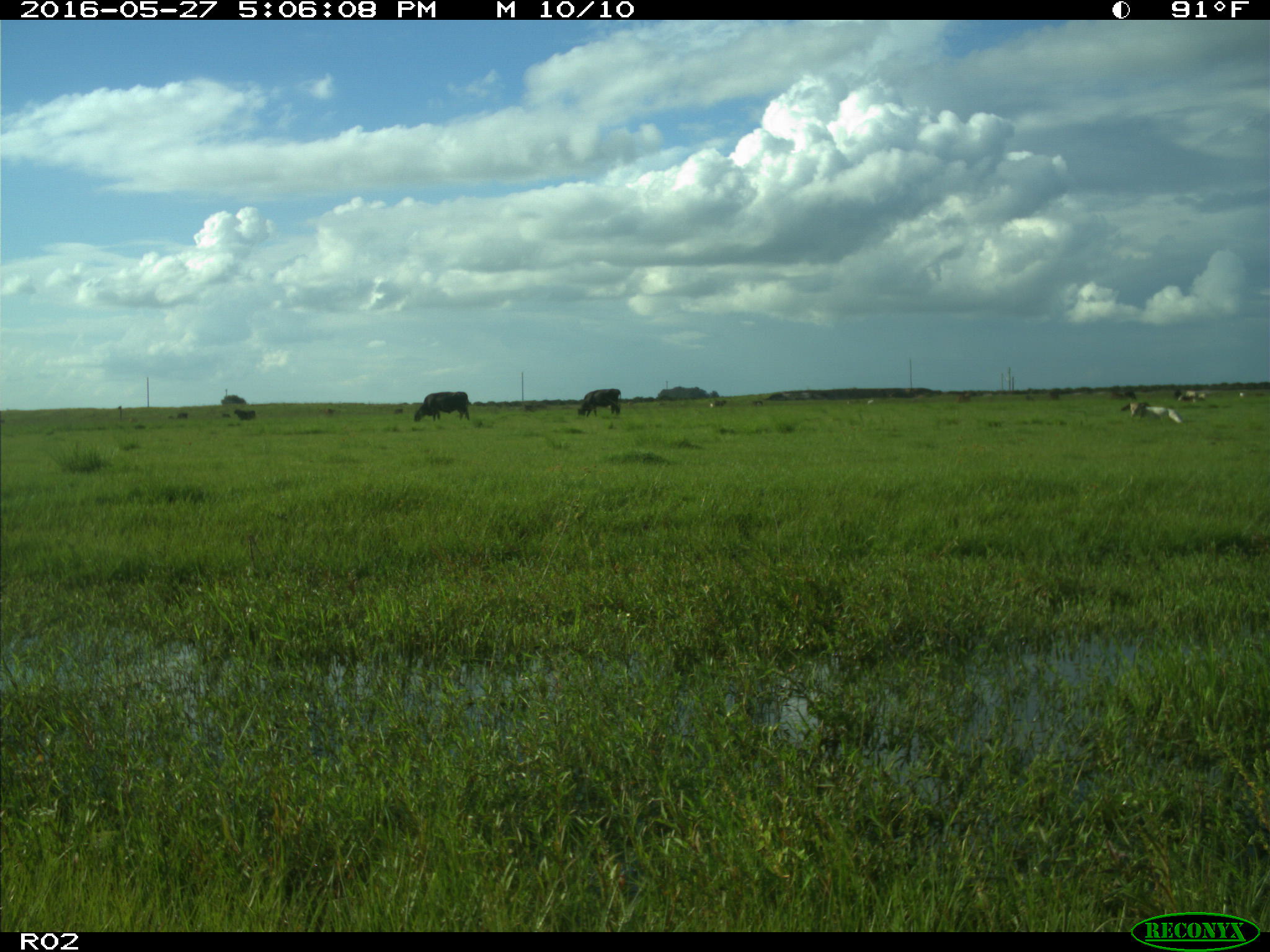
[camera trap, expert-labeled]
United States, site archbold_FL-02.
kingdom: Animalia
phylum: Chordata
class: Mammalia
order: Artiodactyla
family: Bovidae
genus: Bos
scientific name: Bos taurus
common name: domestic cow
Bos taurus (domestic cow).